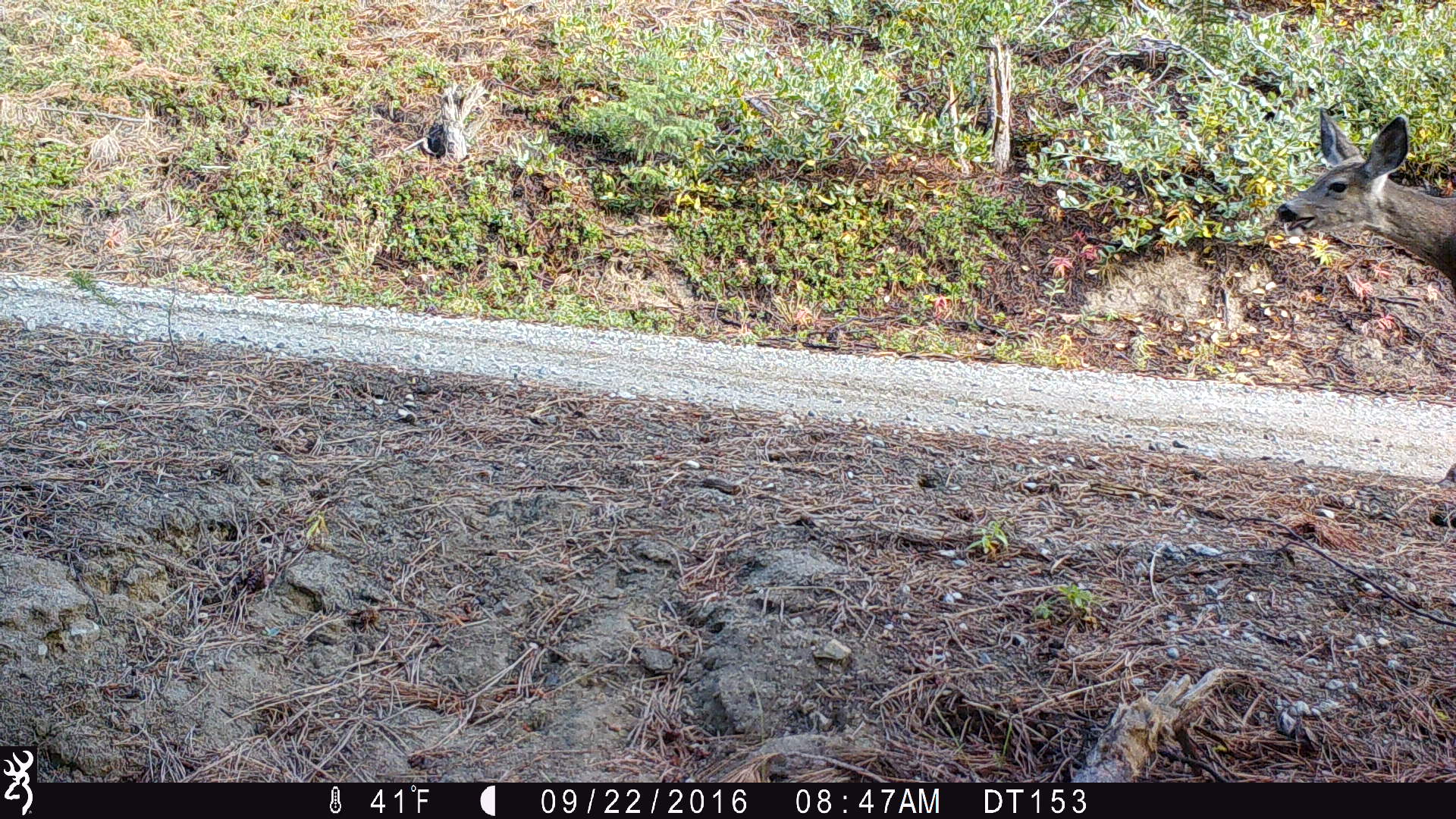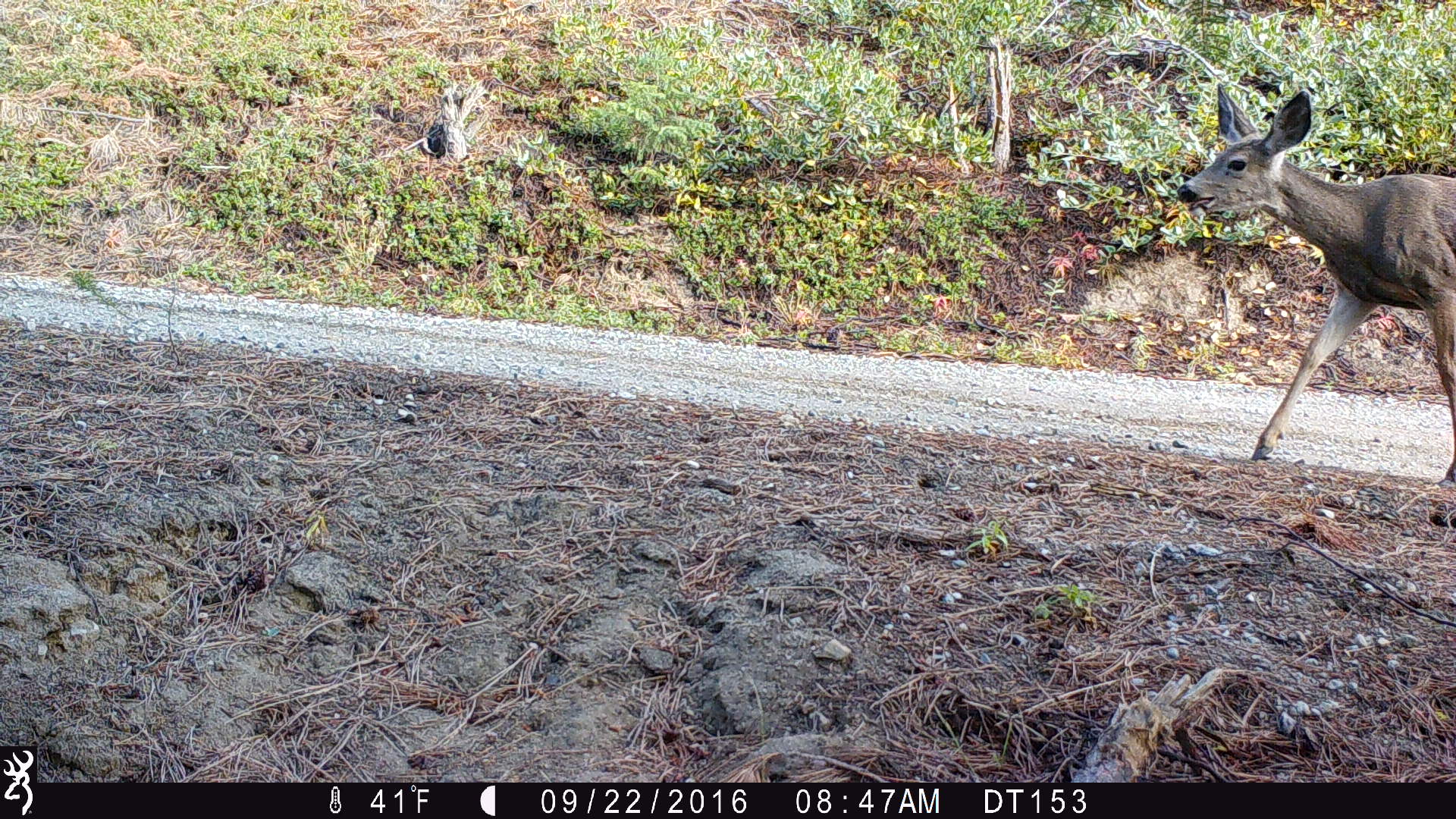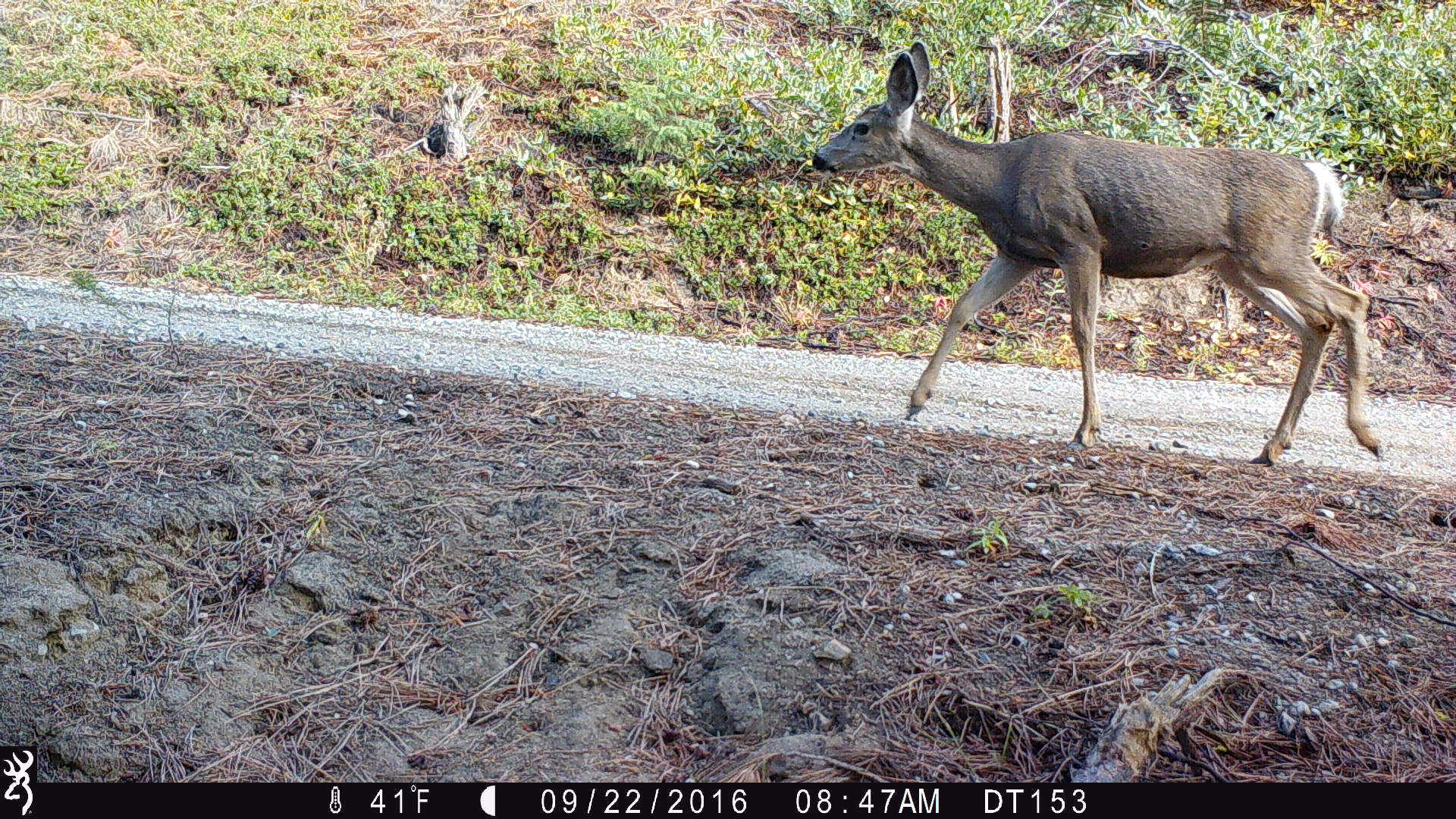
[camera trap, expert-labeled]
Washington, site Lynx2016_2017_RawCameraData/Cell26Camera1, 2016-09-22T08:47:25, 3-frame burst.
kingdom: Animalia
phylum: Chordata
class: Mammalia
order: Artiodactyla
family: Cervidae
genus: Odocoileus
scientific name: Odocoileus hemionus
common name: mule deer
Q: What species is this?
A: Odocoileus hemionus (mule deer).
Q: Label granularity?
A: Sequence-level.